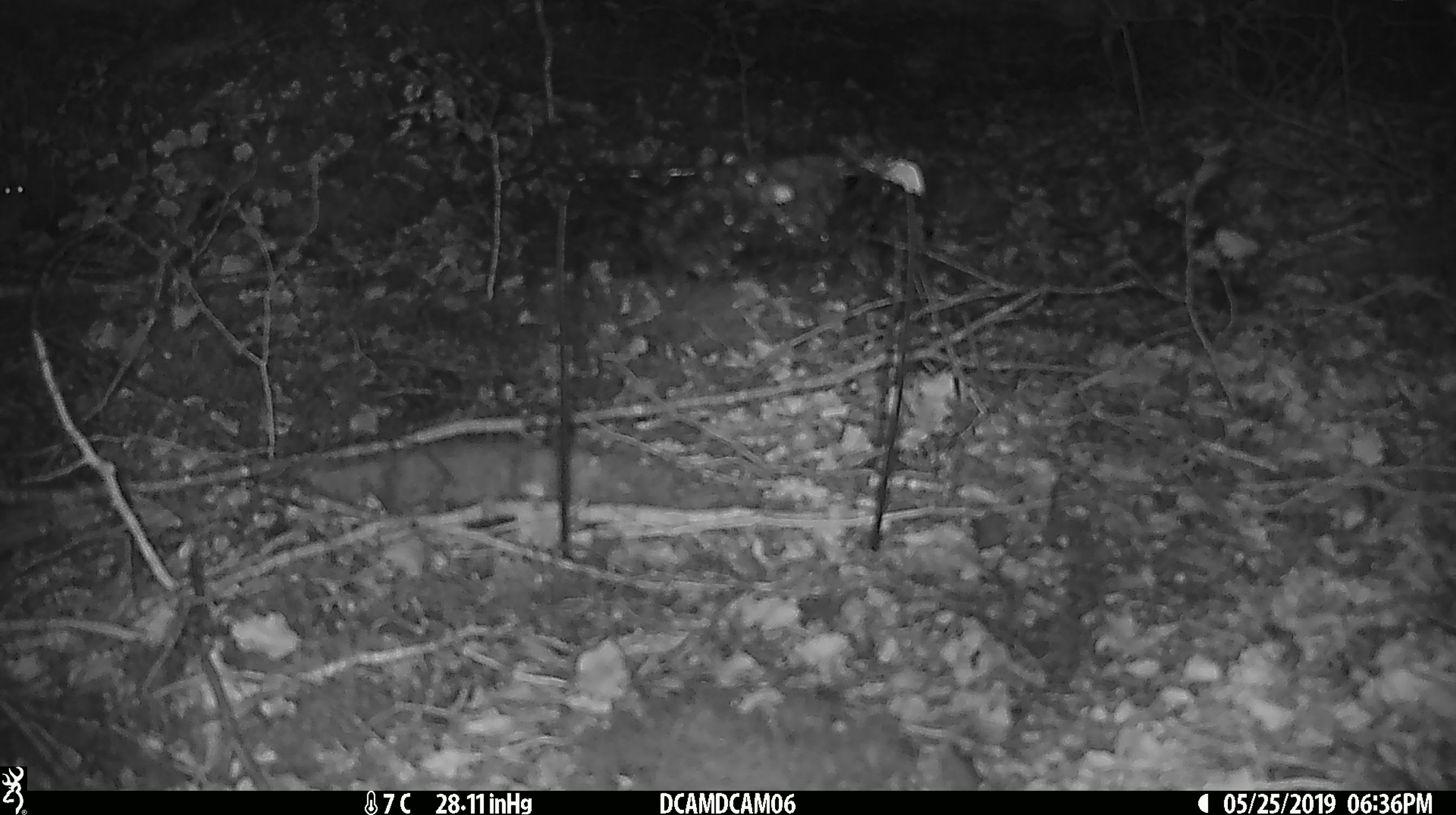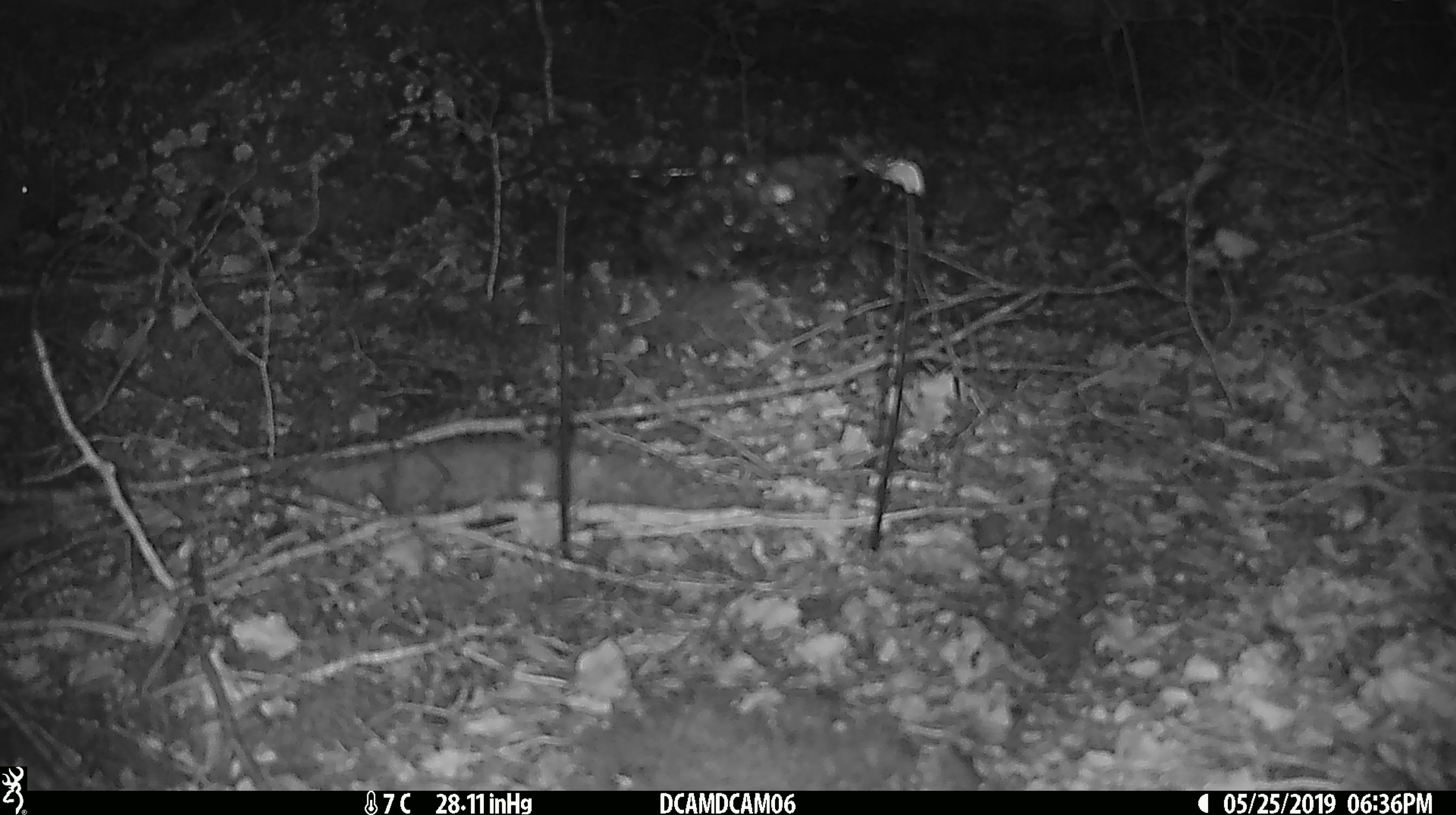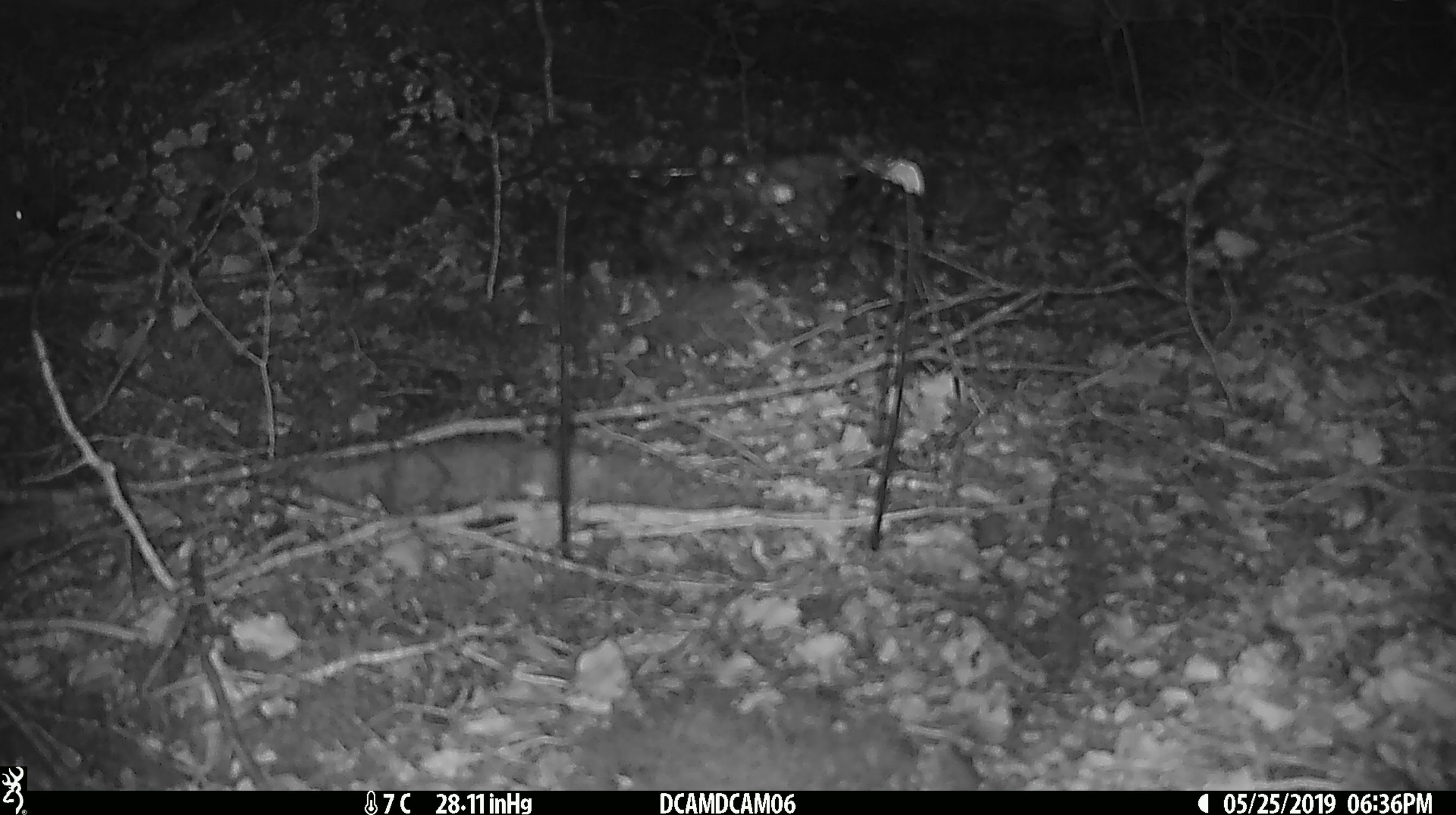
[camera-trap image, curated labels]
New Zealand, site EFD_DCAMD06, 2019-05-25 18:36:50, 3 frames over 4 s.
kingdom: Animalia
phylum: Chordata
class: Mammalia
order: Rodentia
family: Muridae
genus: Mus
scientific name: Mus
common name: mouse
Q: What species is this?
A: Mouse (Mus).